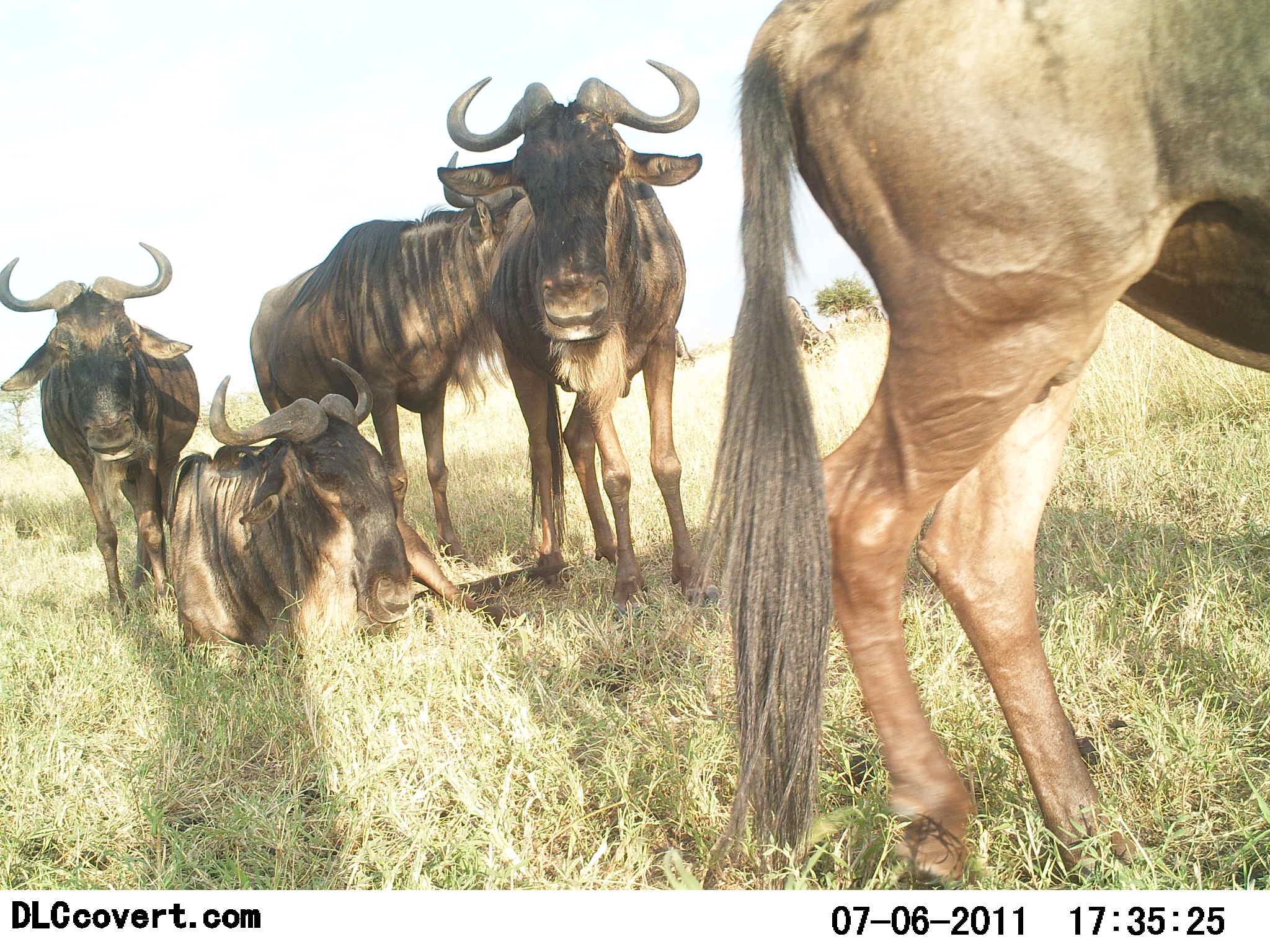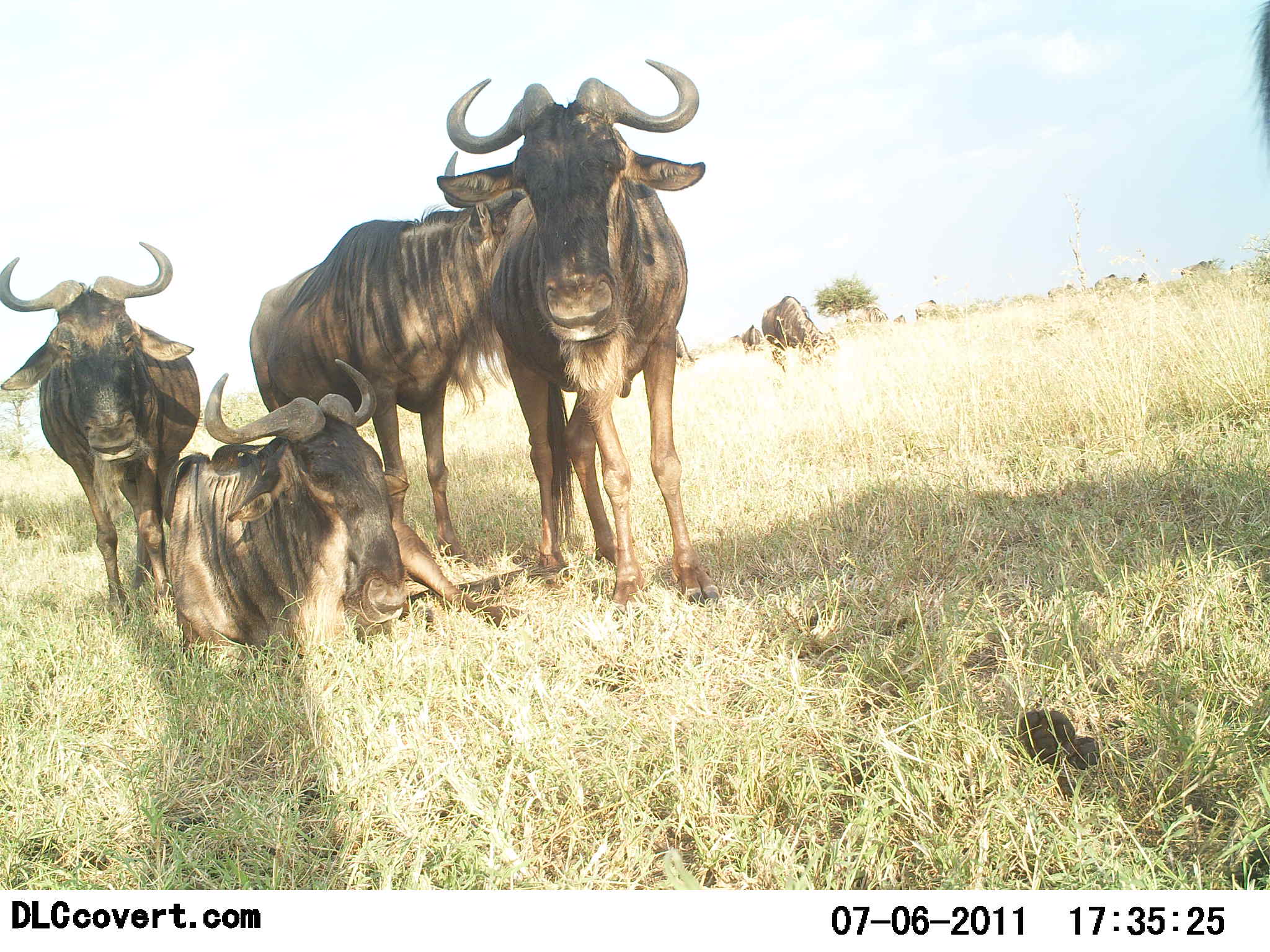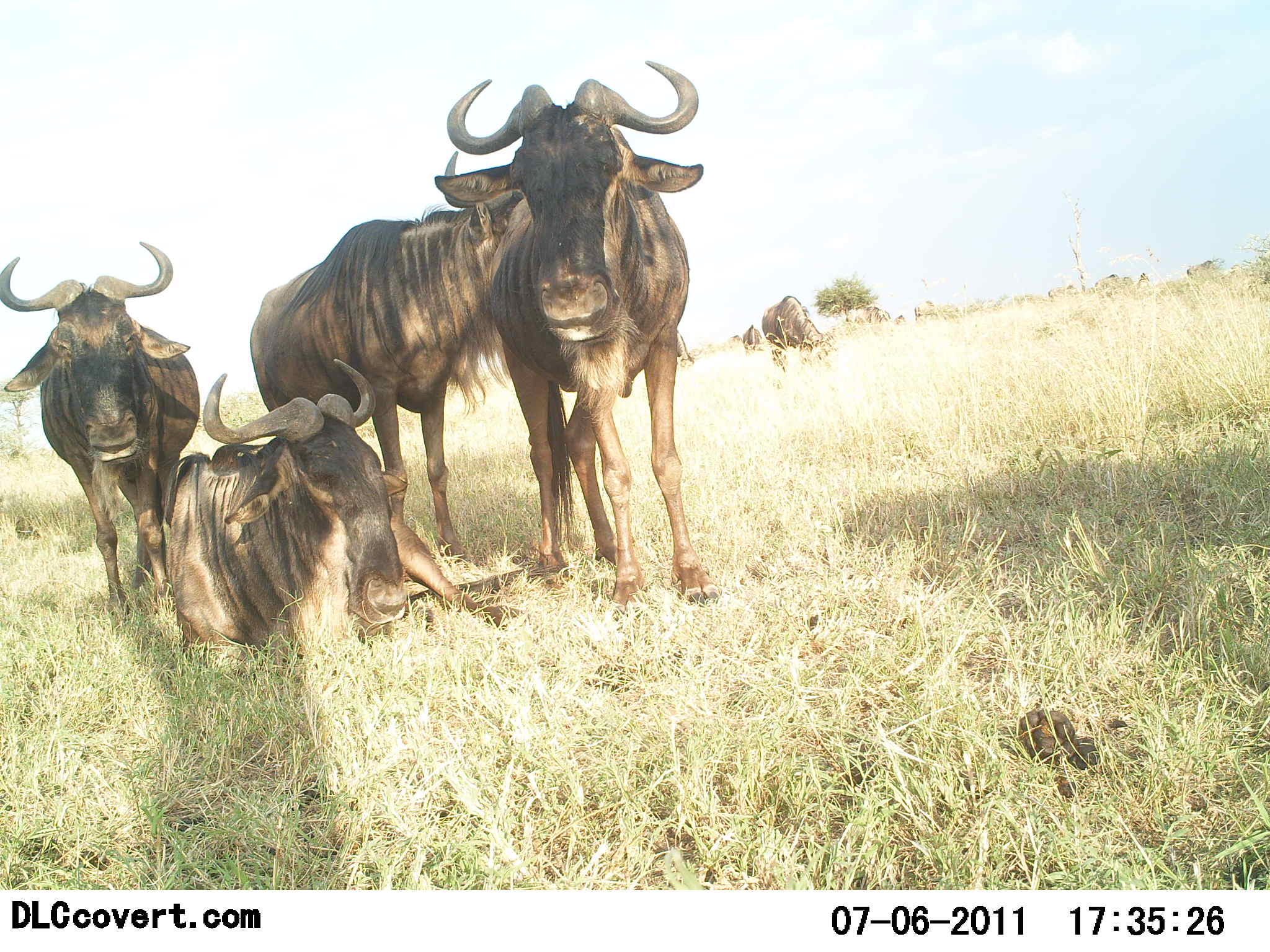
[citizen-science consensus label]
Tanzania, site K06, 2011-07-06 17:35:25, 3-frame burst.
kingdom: Animalia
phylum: Chordata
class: Mammalia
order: Artiodactyla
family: Bovidae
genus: Connochaetes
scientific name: Connochaetes taurinus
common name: blue wildebeest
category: wildebeest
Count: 6.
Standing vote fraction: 73%.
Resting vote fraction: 100%.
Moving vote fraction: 45%.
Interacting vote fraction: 18%.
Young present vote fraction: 0%.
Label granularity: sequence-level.